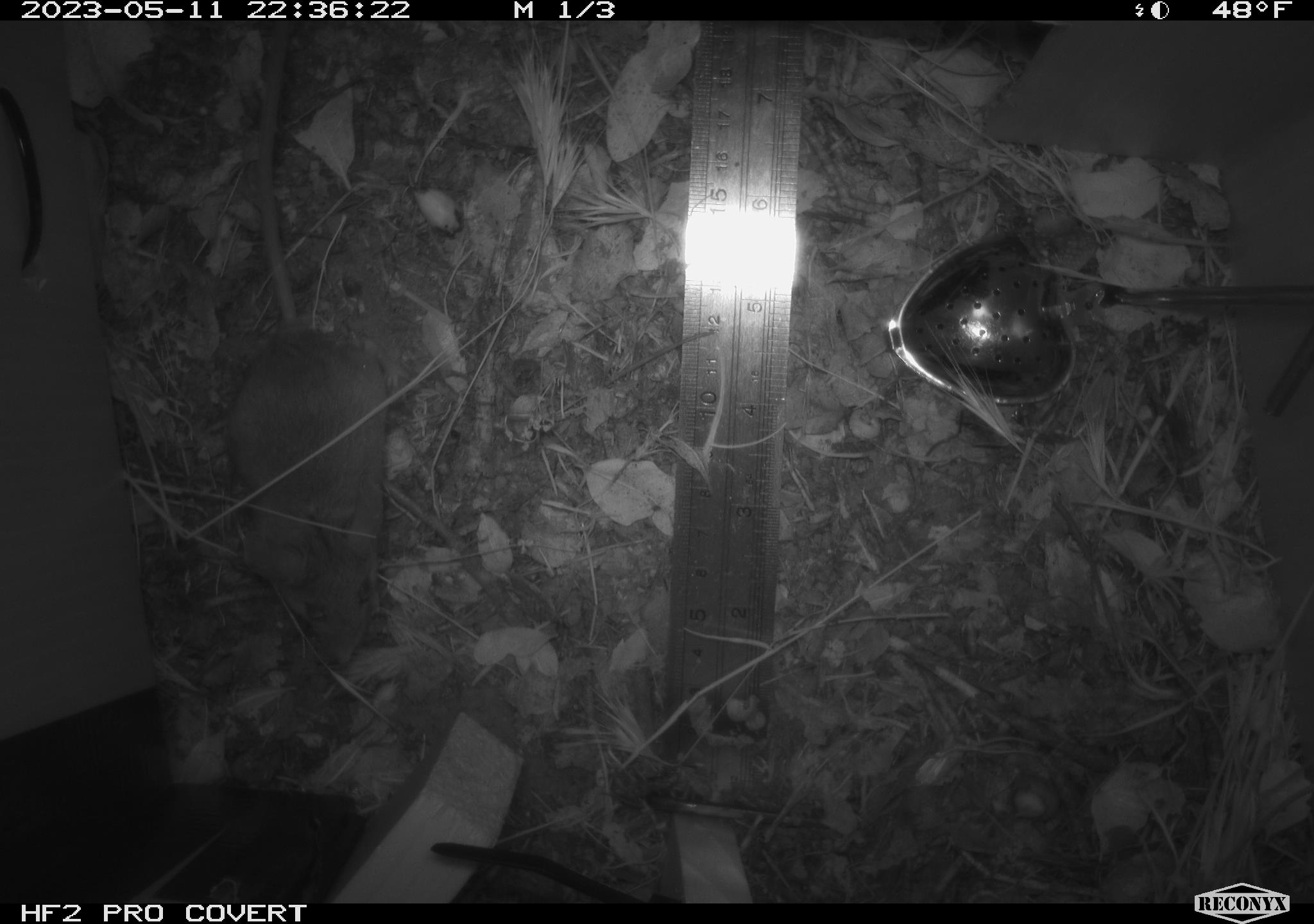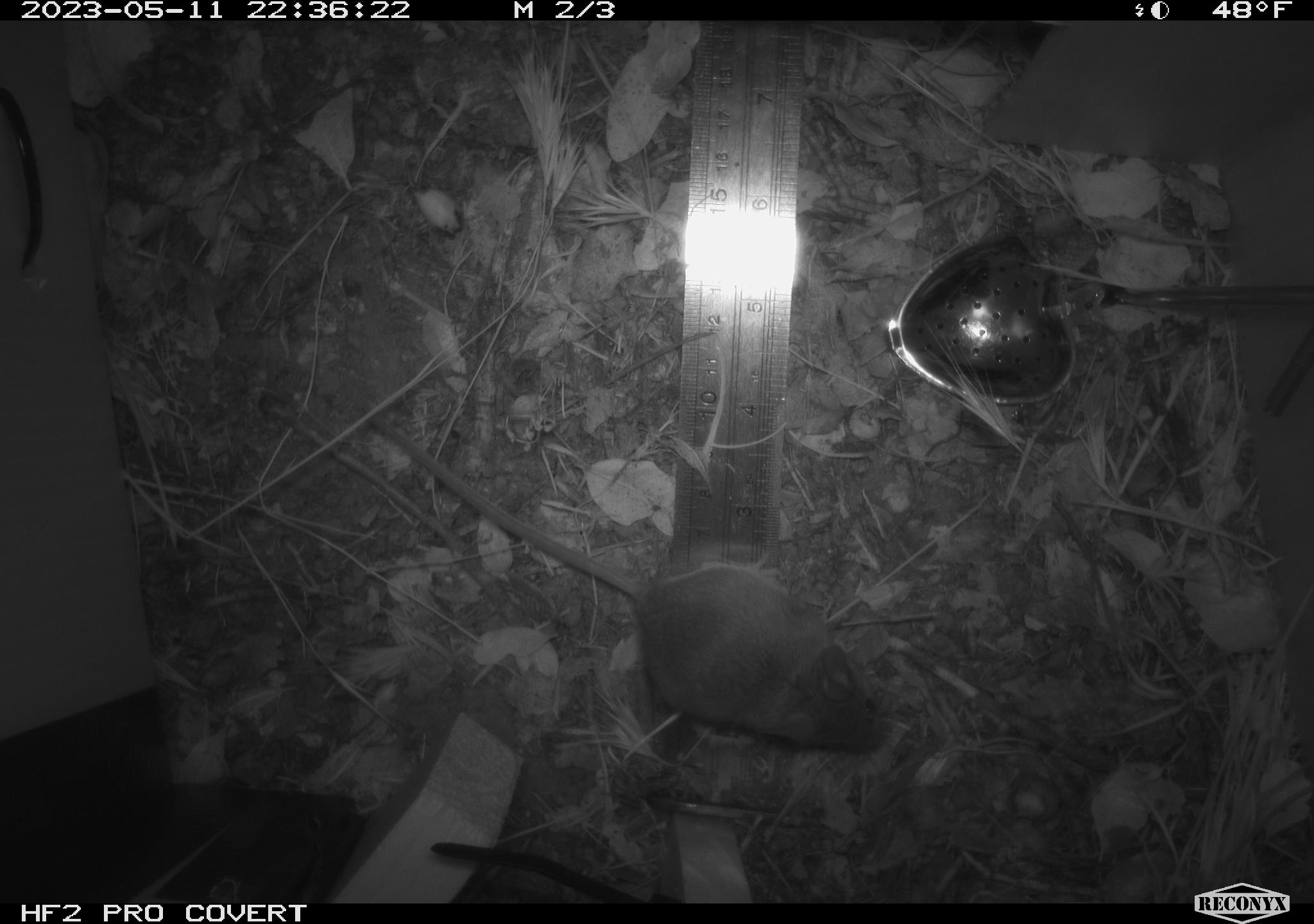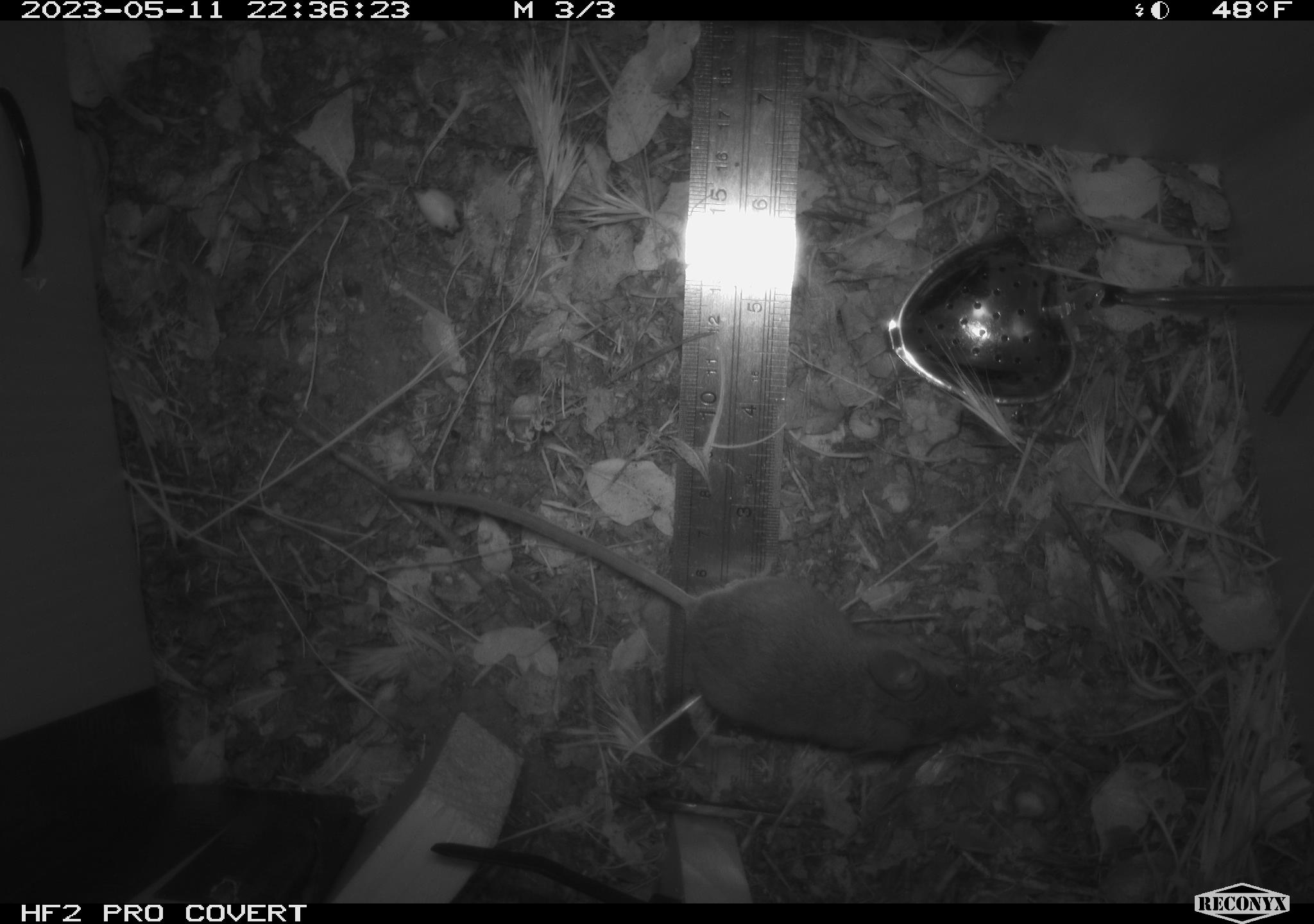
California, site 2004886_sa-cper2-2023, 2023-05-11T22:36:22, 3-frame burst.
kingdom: Animalia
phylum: Chordata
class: Mammalia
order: Rodentia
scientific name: Rodentia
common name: mouse species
Mouse species (Rodentia).